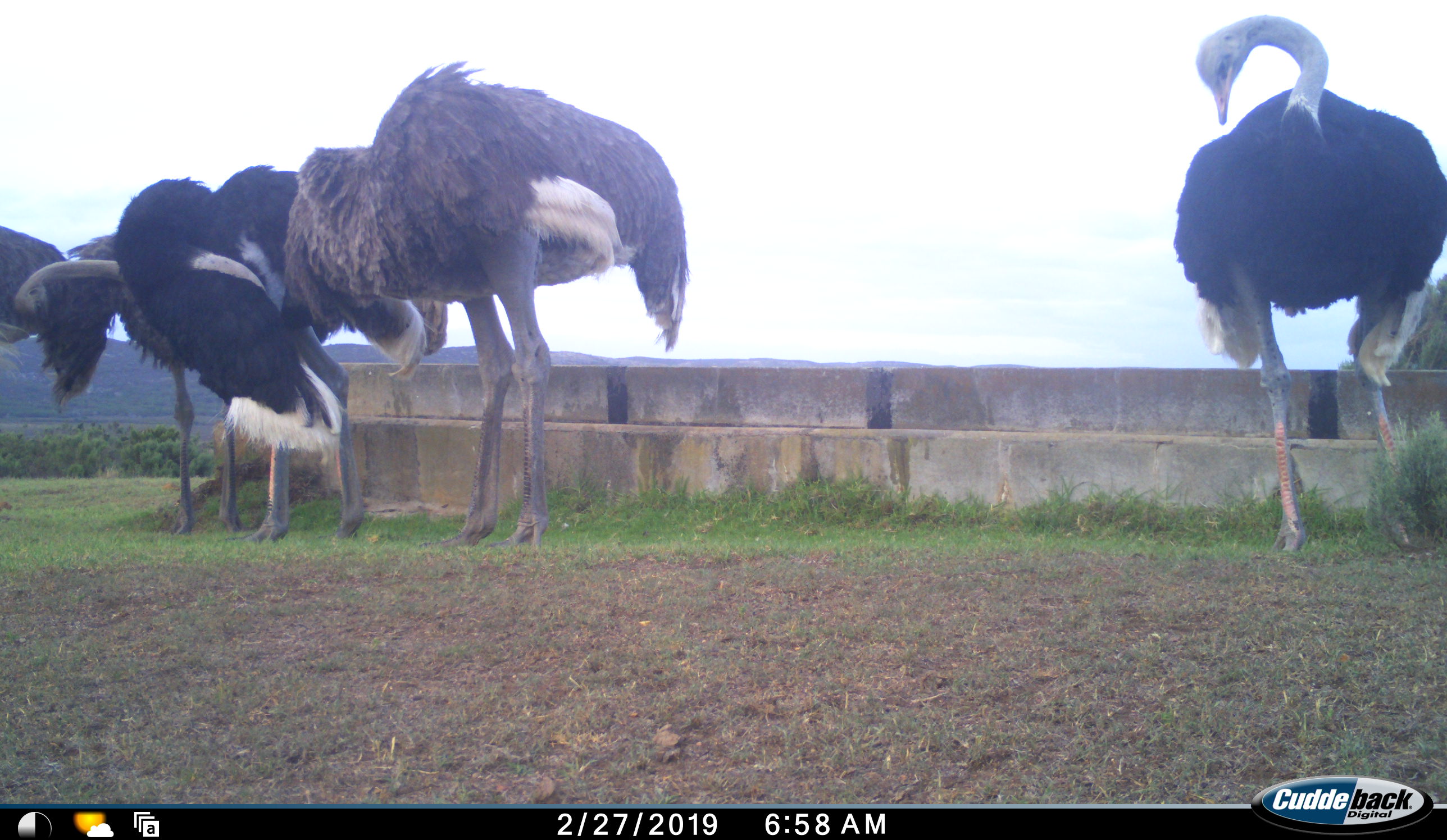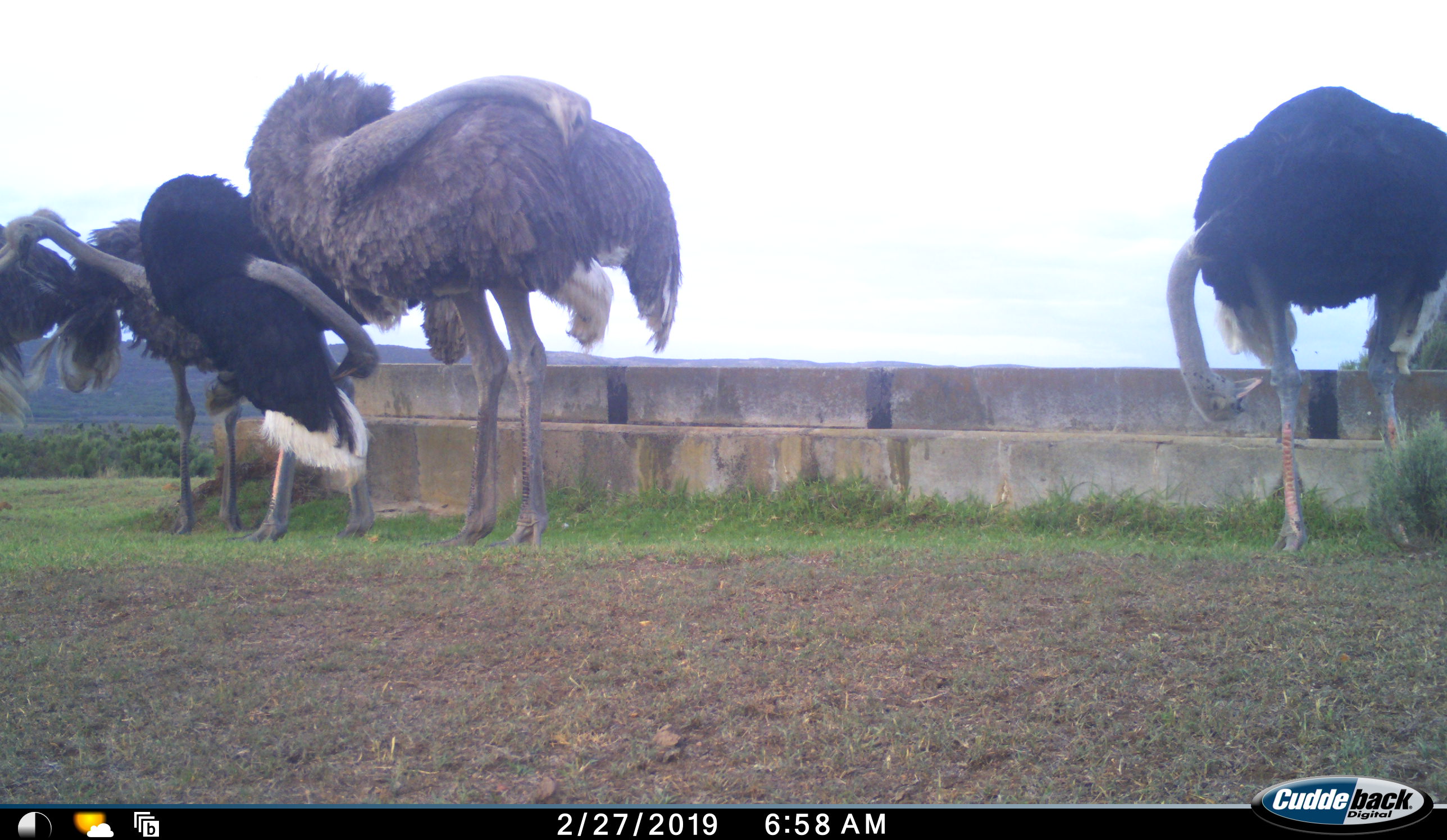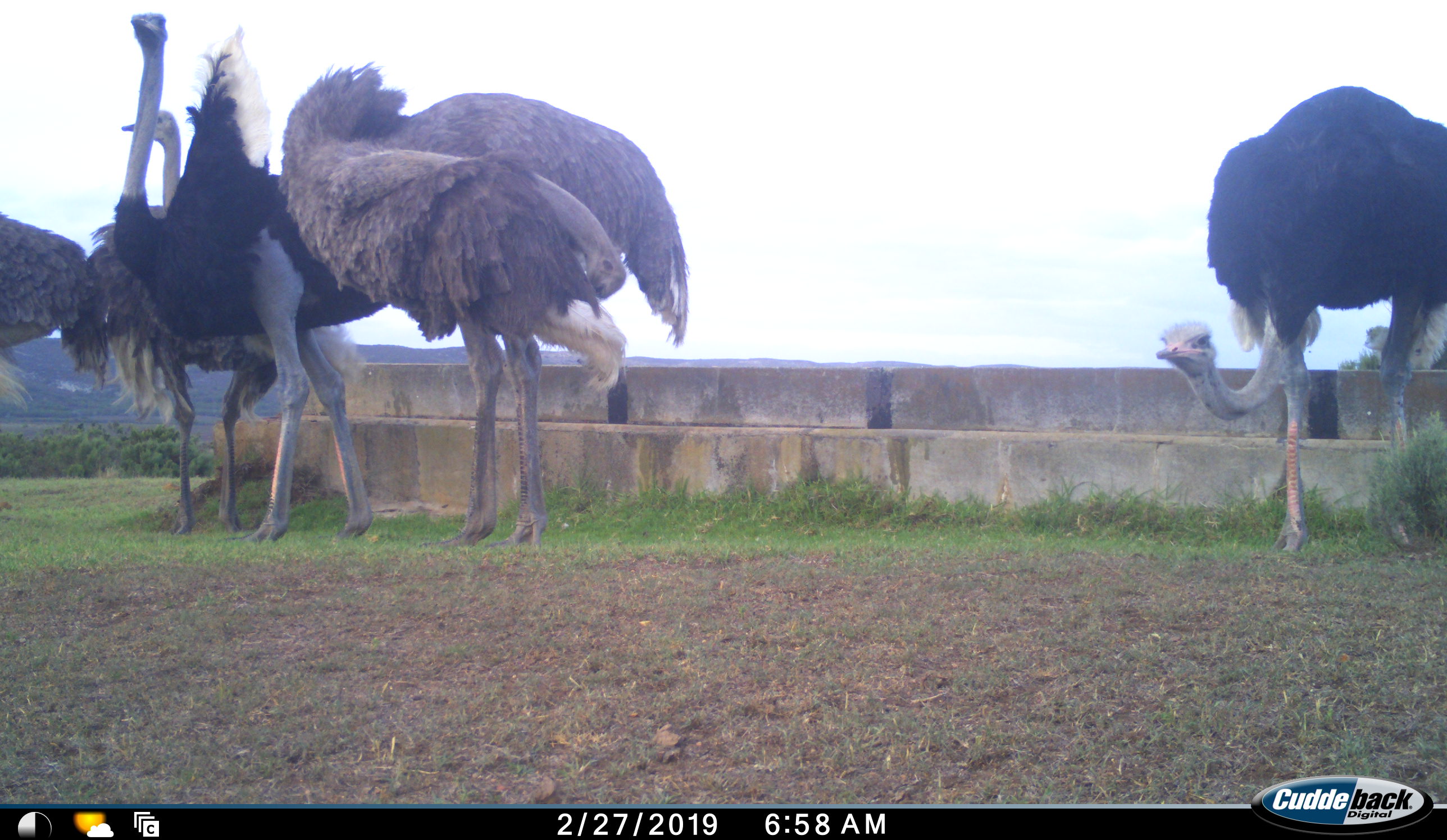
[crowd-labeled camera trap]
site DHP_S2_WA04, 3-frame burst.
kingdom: Animalia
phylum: Chordata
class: Aves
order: Struthioniformes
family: Struthionidae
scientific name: Struthionidae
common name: ostrich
Ostrich (Struthionidae), count 5. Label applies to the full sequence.